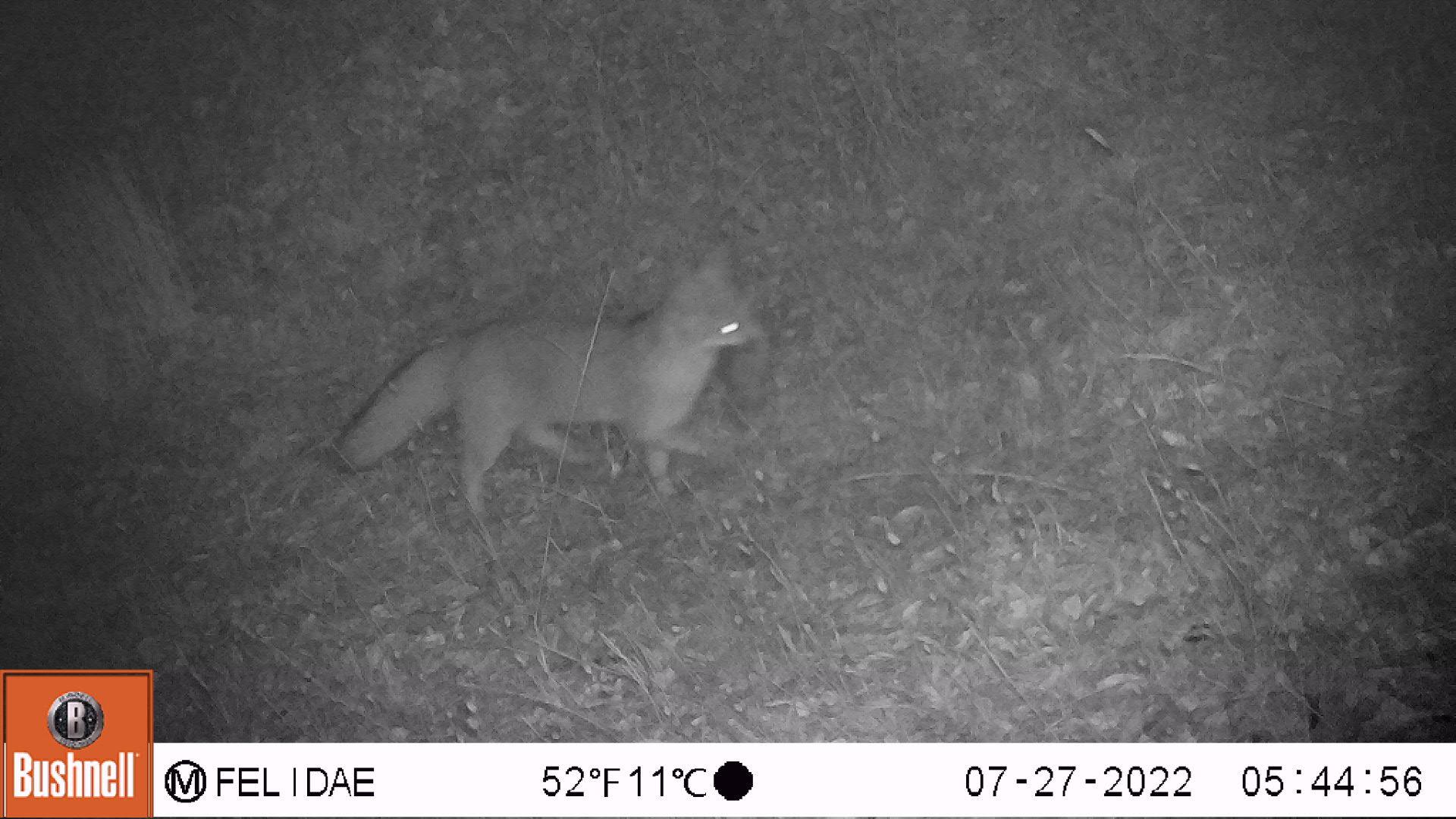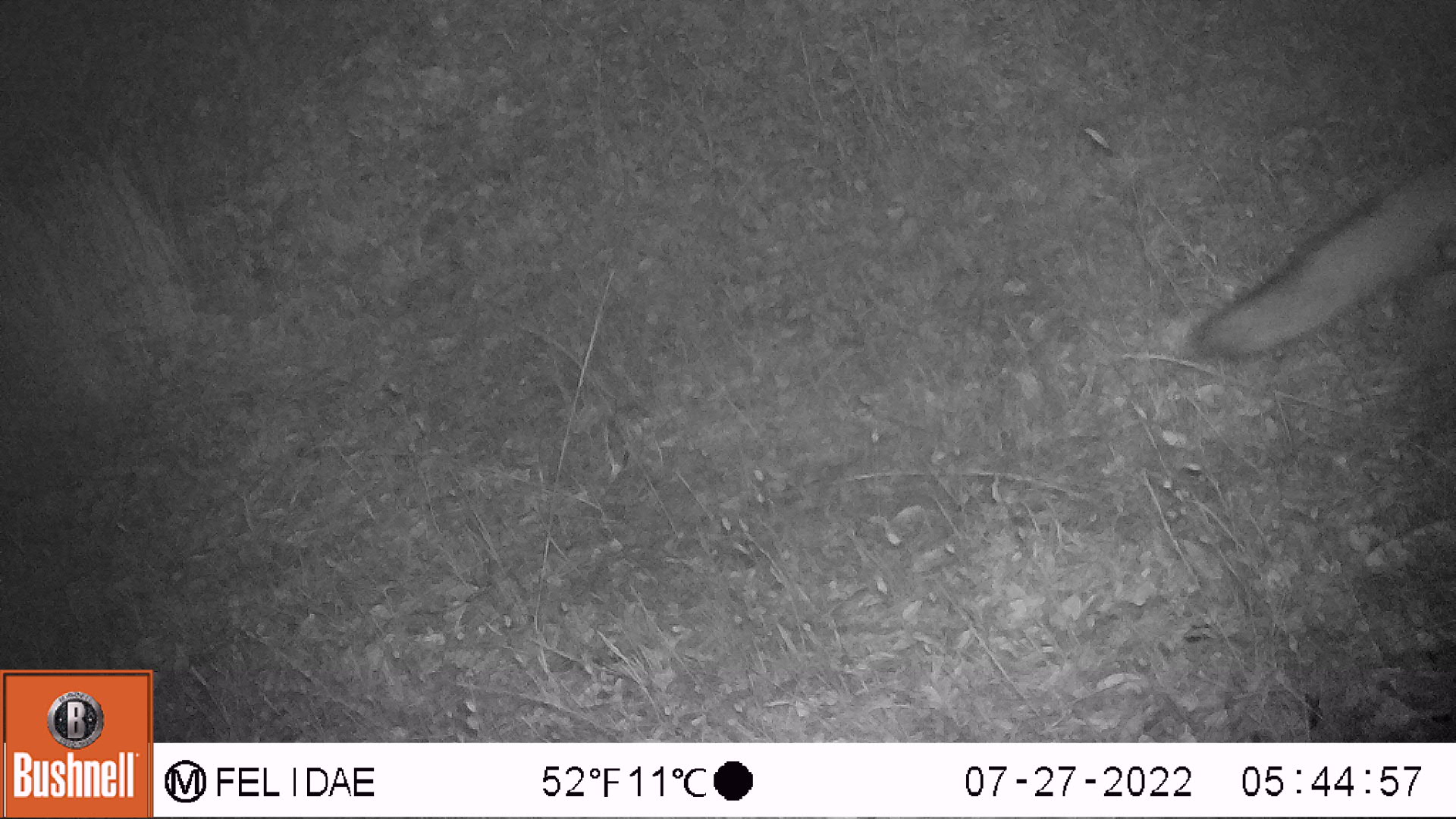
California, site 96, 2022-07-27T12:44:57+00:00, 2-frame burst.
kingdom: Animalia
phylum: Chordata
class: Mammalia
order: Carnivora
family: Canidae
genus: Urocyon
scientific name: Urocyon cinereoargenteus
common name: gray fox